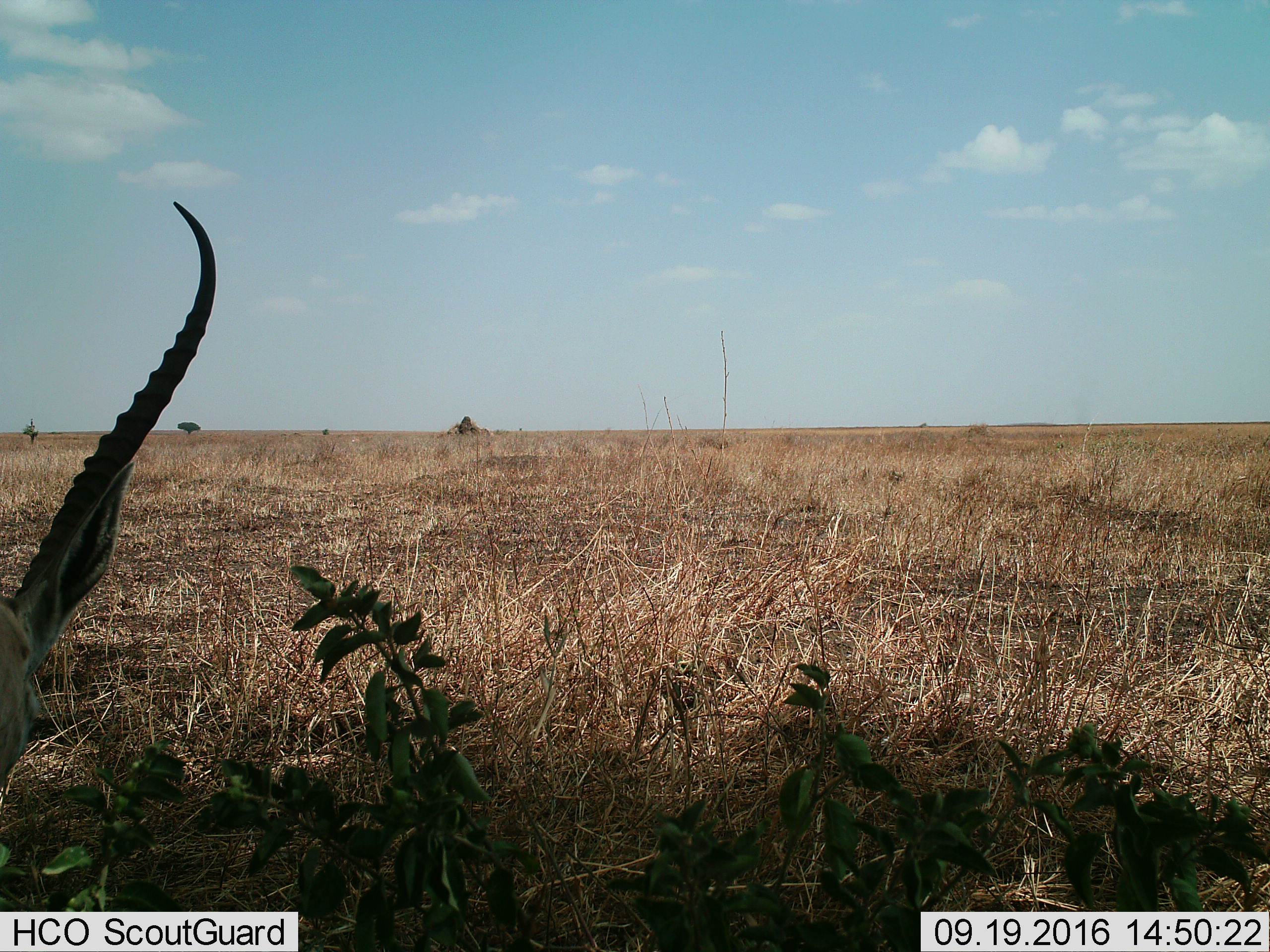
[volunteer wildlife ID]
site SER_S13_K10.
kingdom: Animalia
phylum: Chordata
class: Mammalia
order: Artiodactyla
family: Bovidae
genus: Nanger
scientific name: Nanger granti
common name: grant's gazelle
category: gazellegrants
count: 1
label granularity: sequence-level